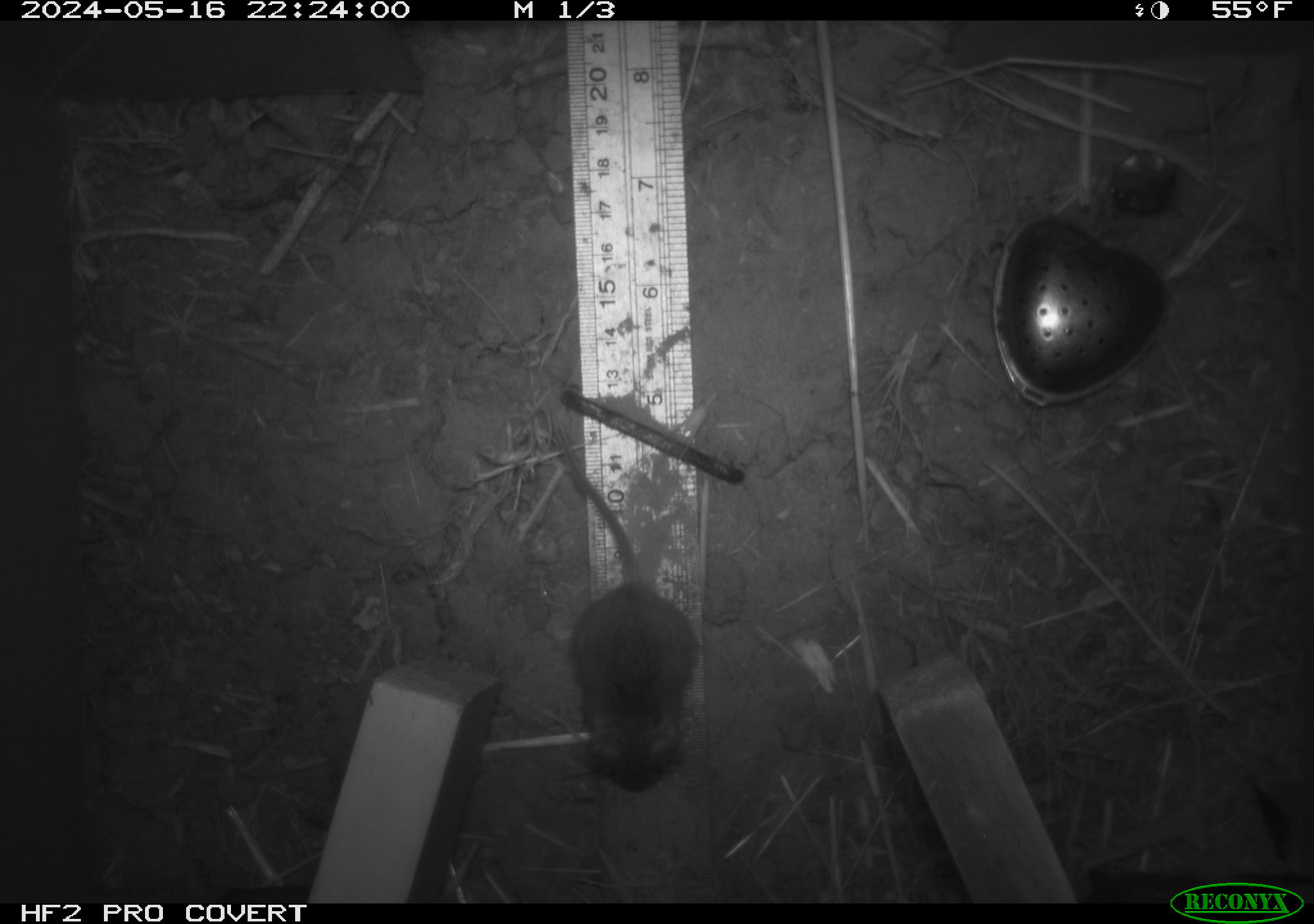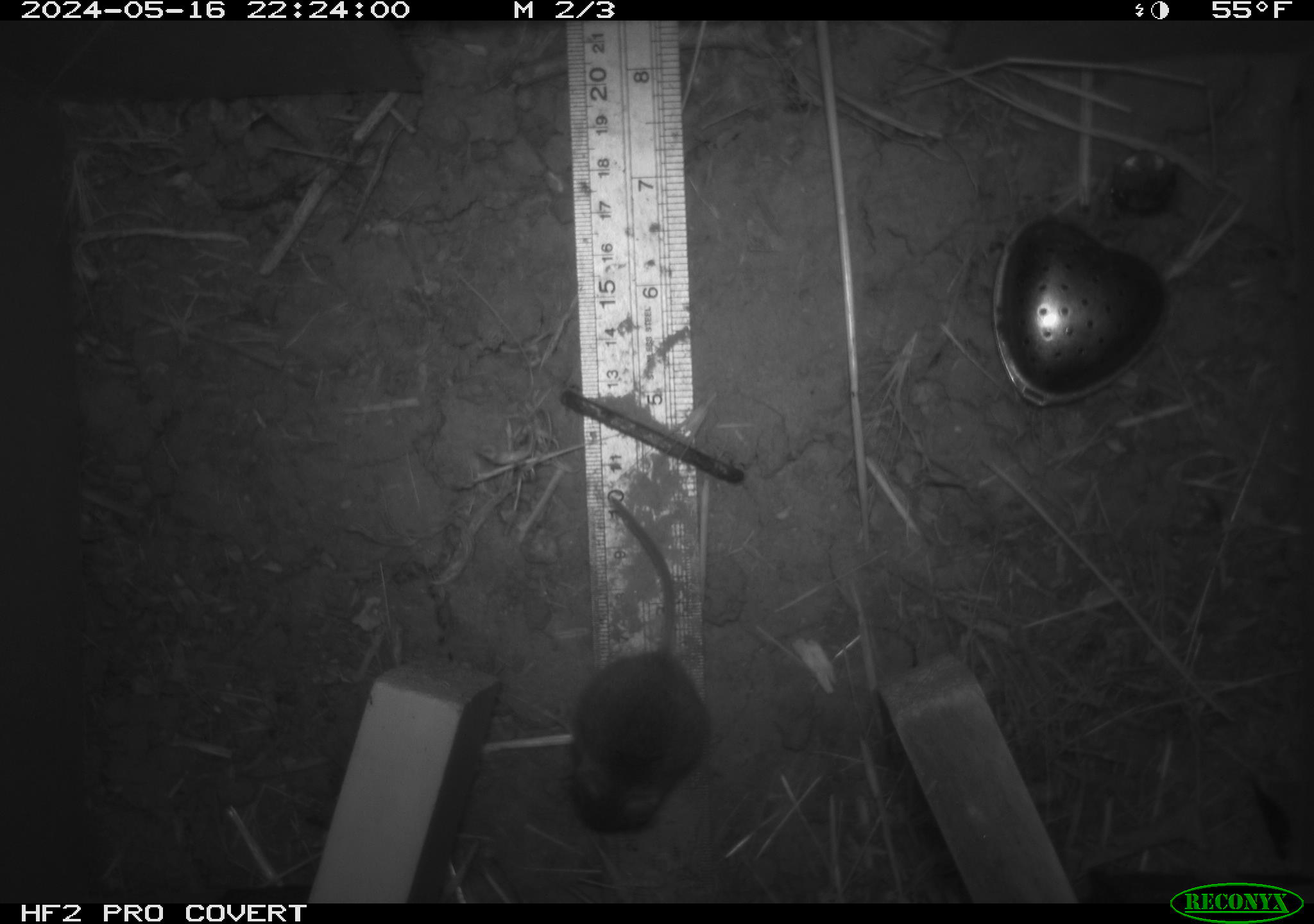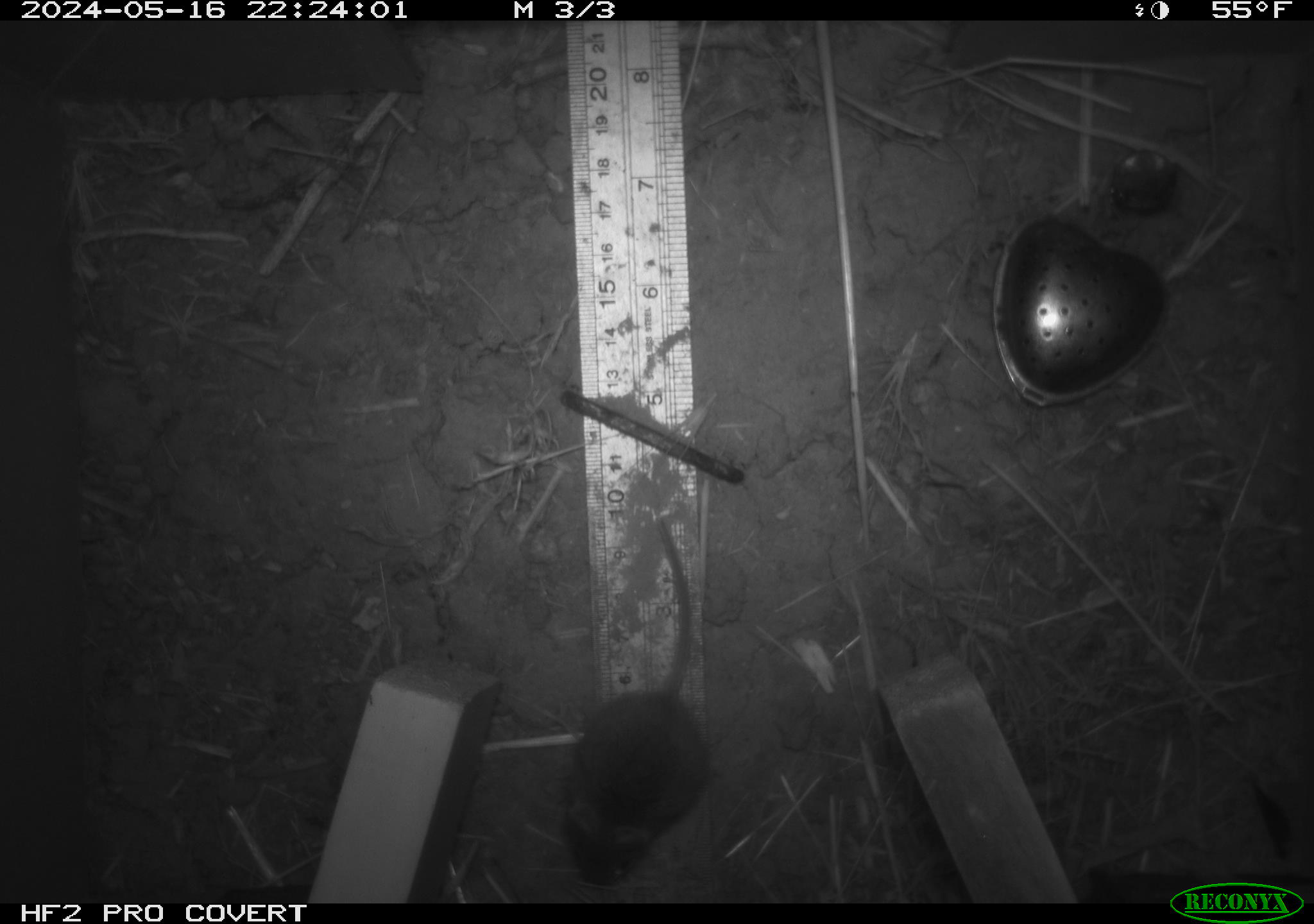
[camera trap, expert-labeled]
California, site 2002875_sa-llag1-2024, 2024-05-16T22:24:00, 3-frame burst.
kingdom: Animalia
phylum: Chordata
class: Mammalia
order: Rodentia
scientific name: Rodentia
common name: mouse species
Mouse species (Rodentia).